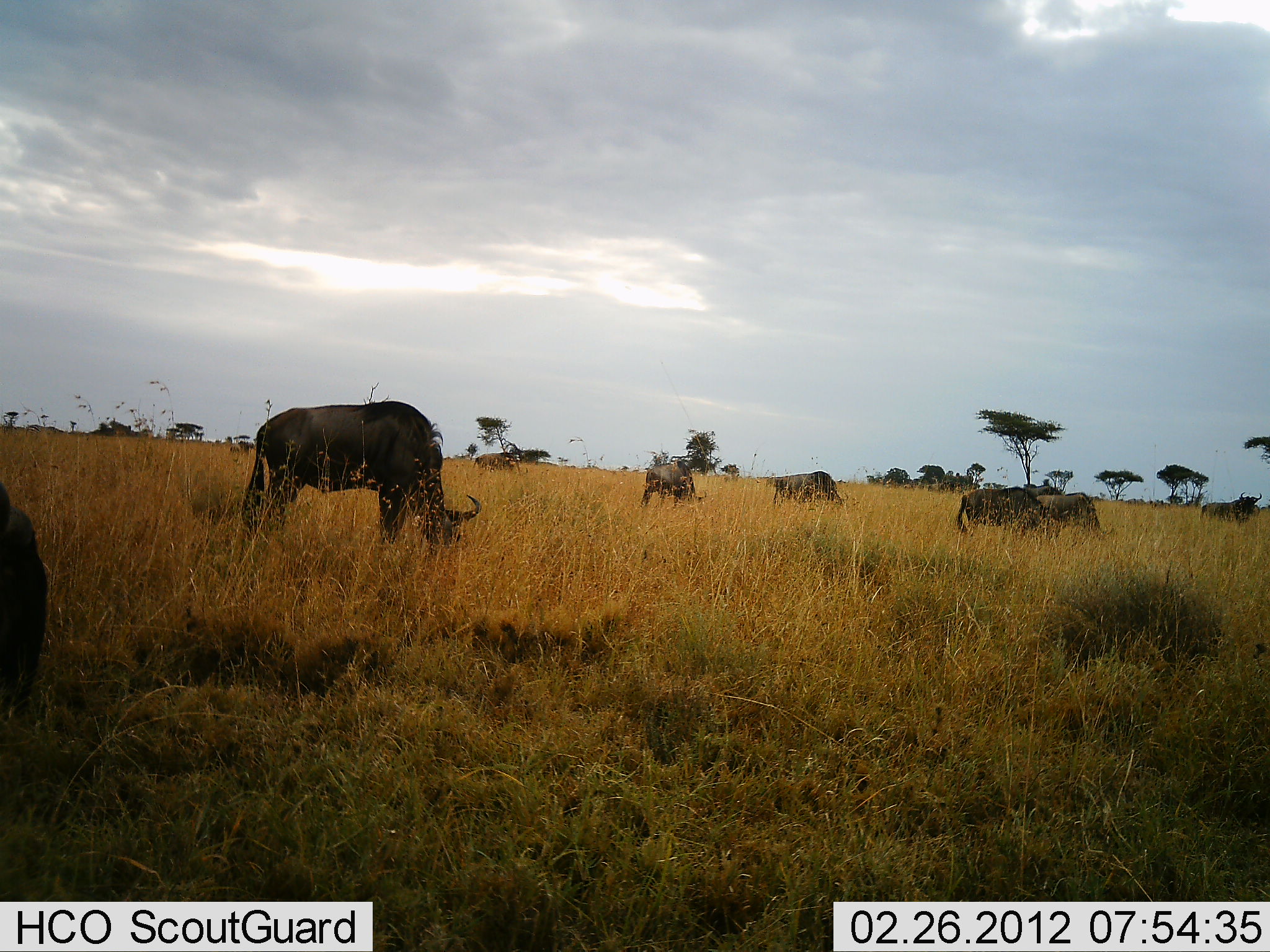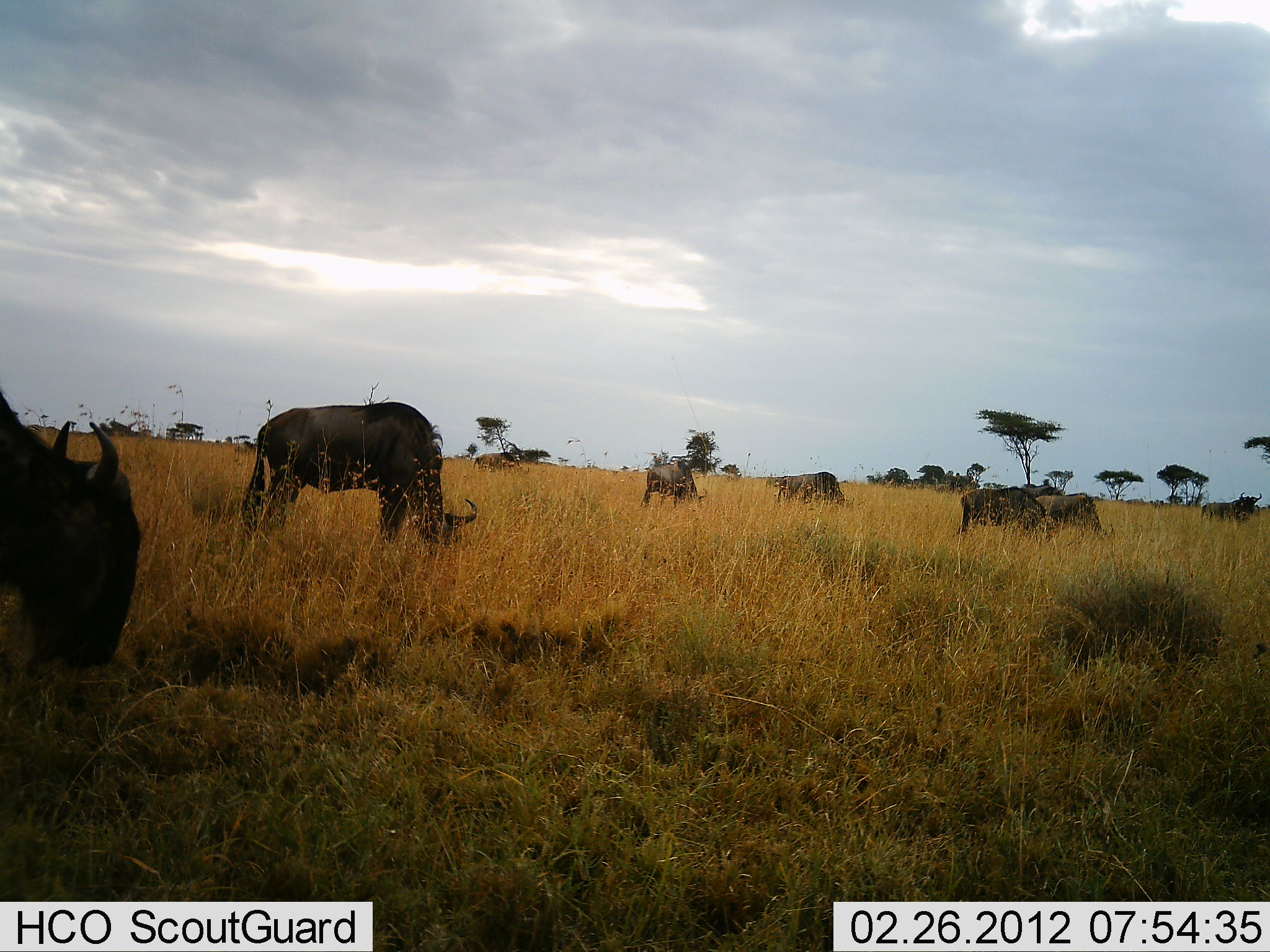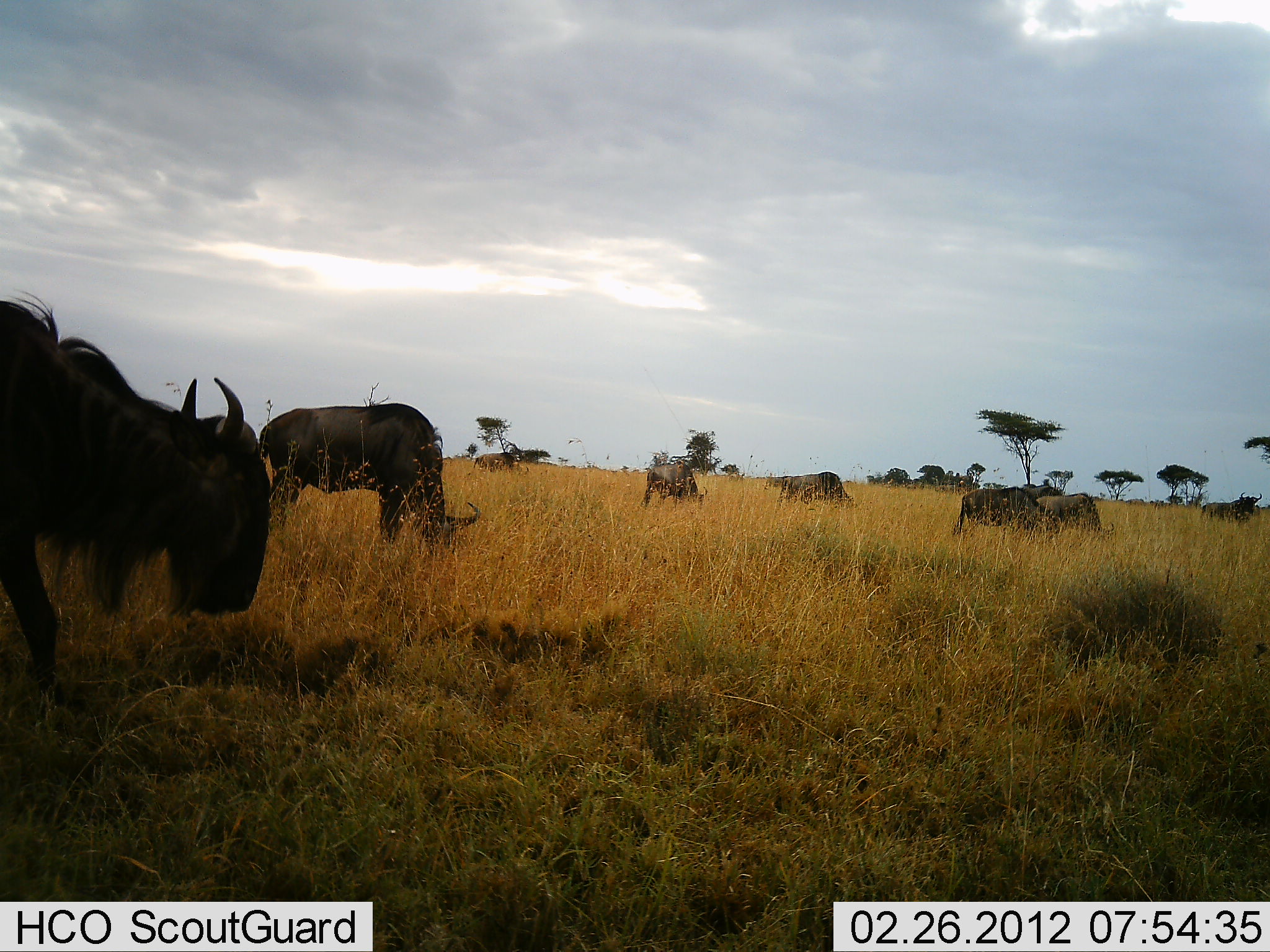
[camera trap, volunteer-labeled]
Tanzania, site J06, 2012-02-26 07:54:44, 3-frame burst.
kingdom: Animalia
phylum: Chordata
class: Mammalia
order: Artiodactyla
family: Bovidae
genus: Connochaetes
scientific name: Connochaetes taurinus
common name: blue wildebeest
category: wildebeest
Wildebeest (blue wildebeest) (Connochaetes taurinus), count 7. Behavior (volunteer vote fractions): standing 24%, resting 0%, moving 18%, interacting 0%. Young present (vote fraction): 0%. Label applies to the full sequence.